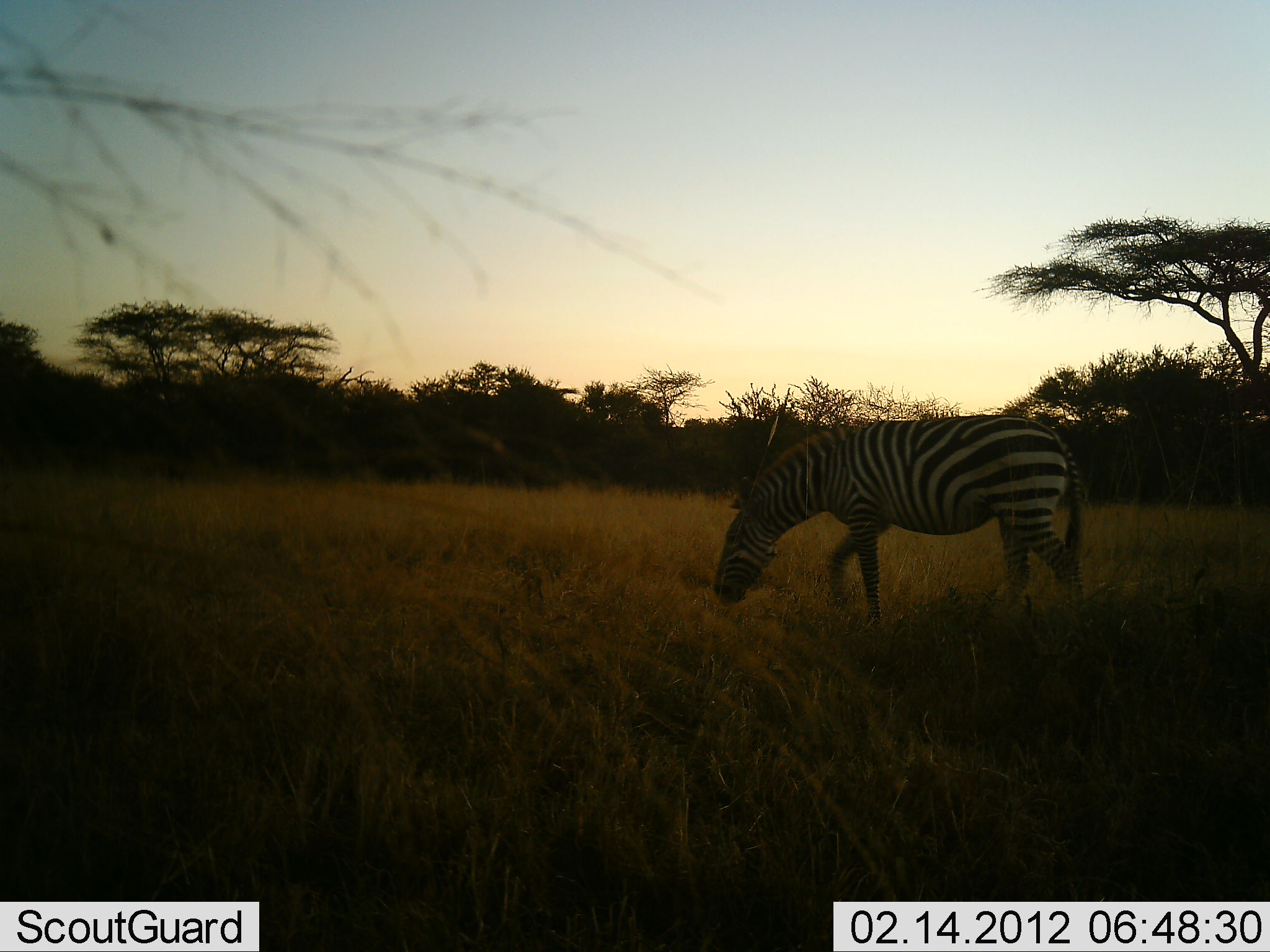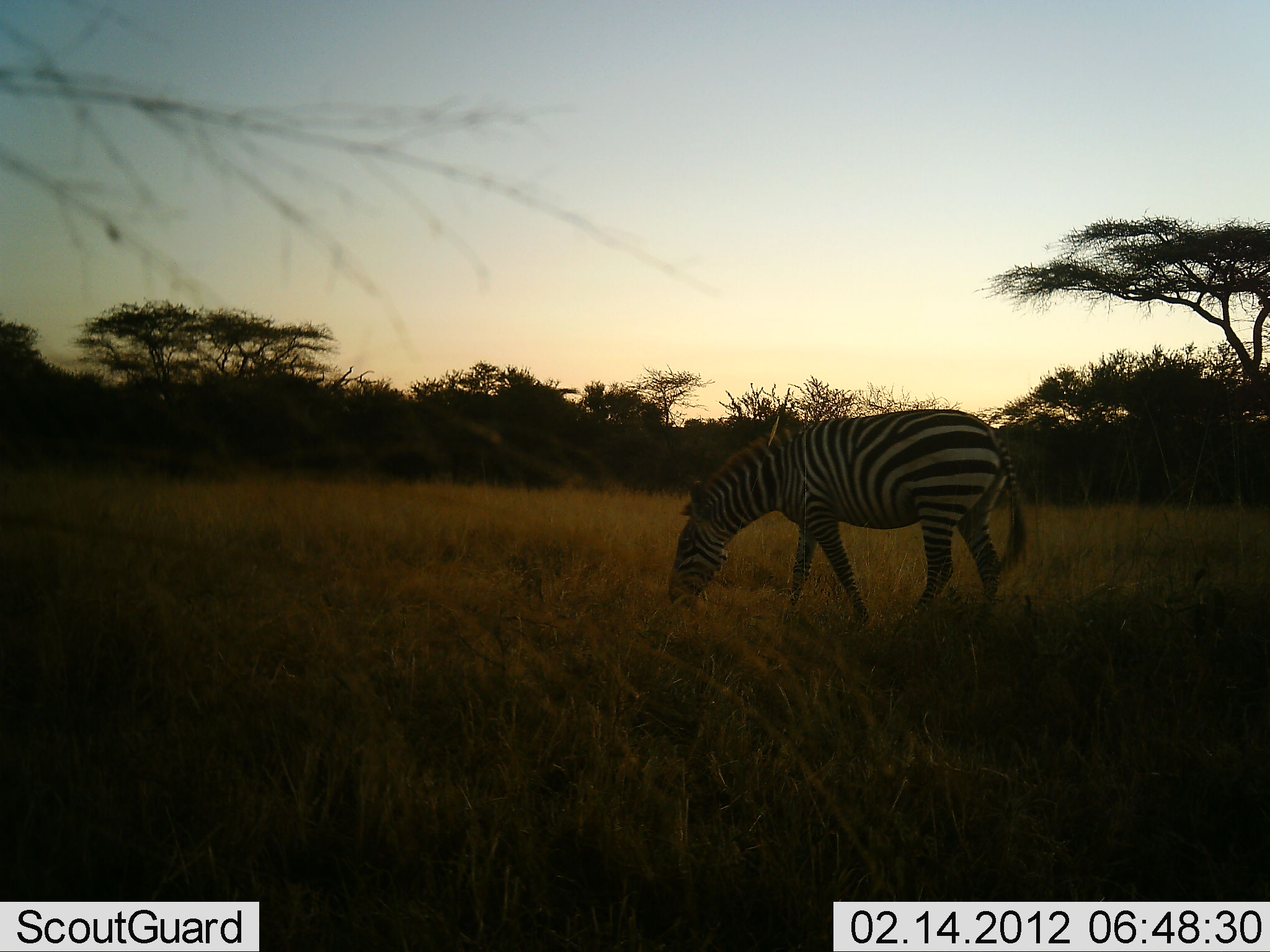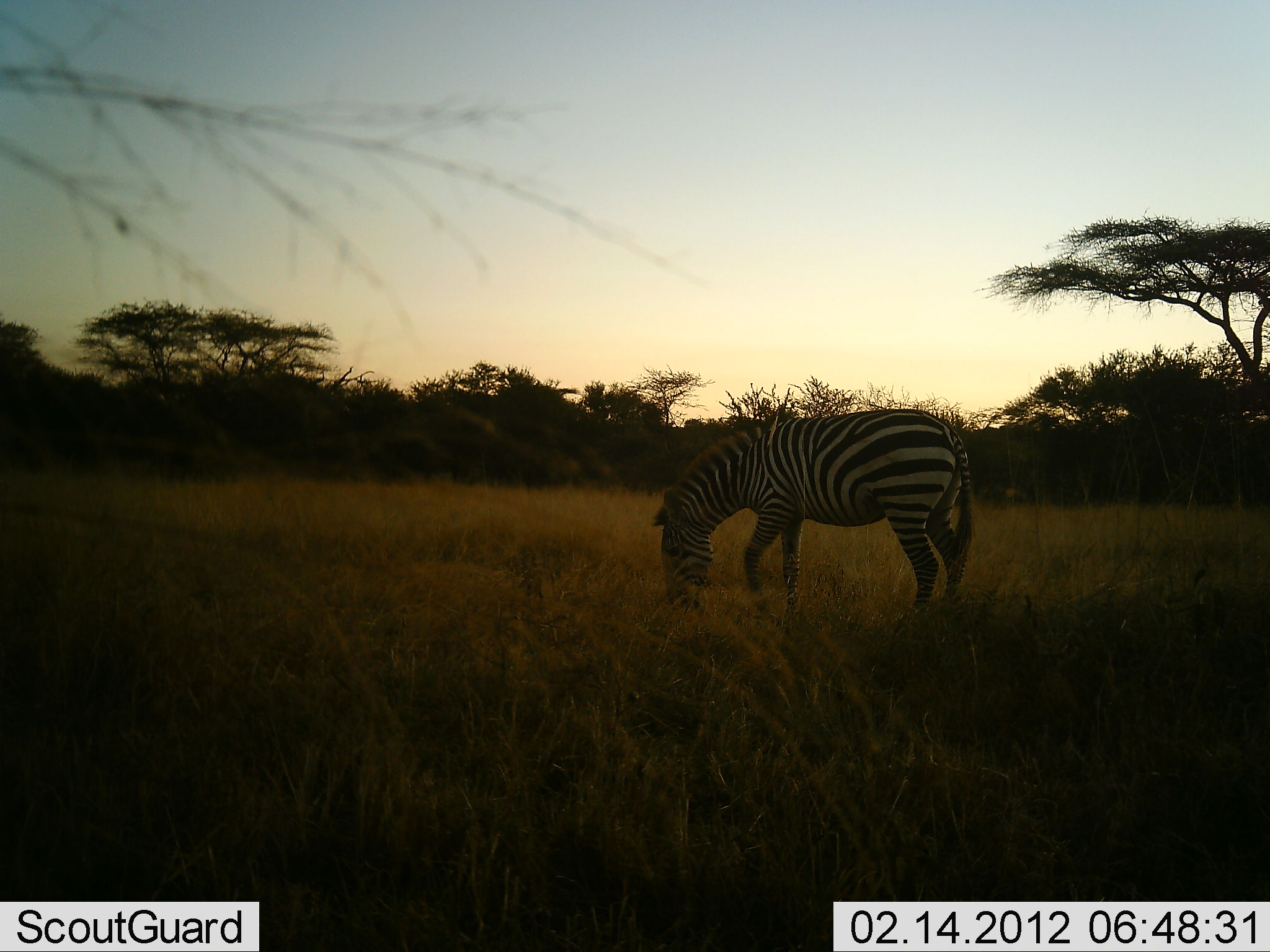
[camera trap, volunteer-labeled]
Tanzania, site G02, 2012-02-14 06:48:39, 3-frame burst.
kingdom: Animalia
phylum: Chordata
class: Mammalia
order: Perissodactyla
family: Equidae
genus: Equus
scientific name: Equus quagga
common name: plains zebra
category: zebra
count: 1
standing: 8%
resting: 0%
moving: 35%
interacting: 0%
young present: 0%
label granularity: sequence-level